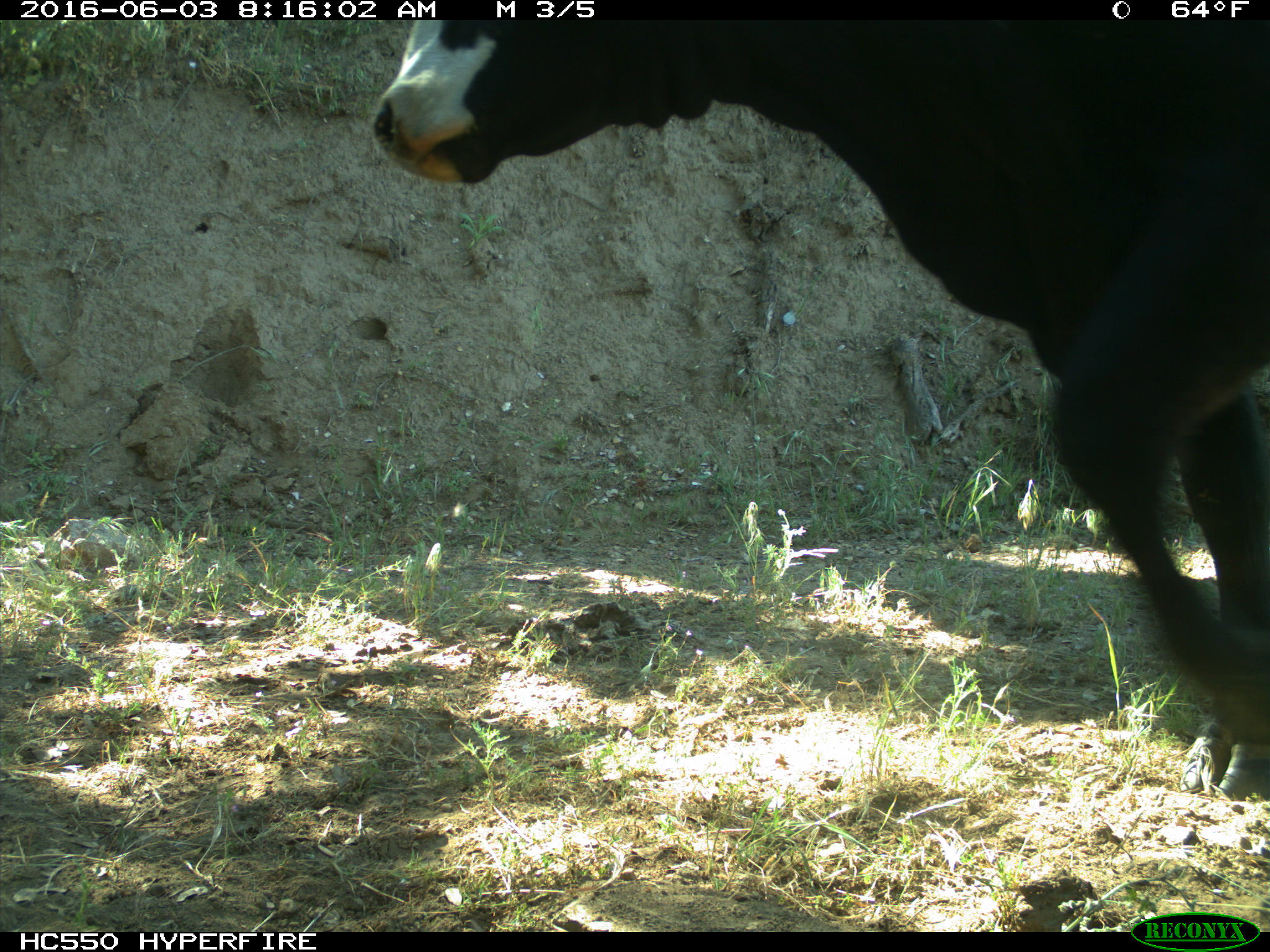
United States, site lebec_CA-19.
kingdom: Animalia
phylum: Chordata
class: Mammalia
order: Artiodactyla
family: Bovidae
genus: Bos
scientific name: Bos taurus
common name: domestic cow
Bos taurus (domestic cow).